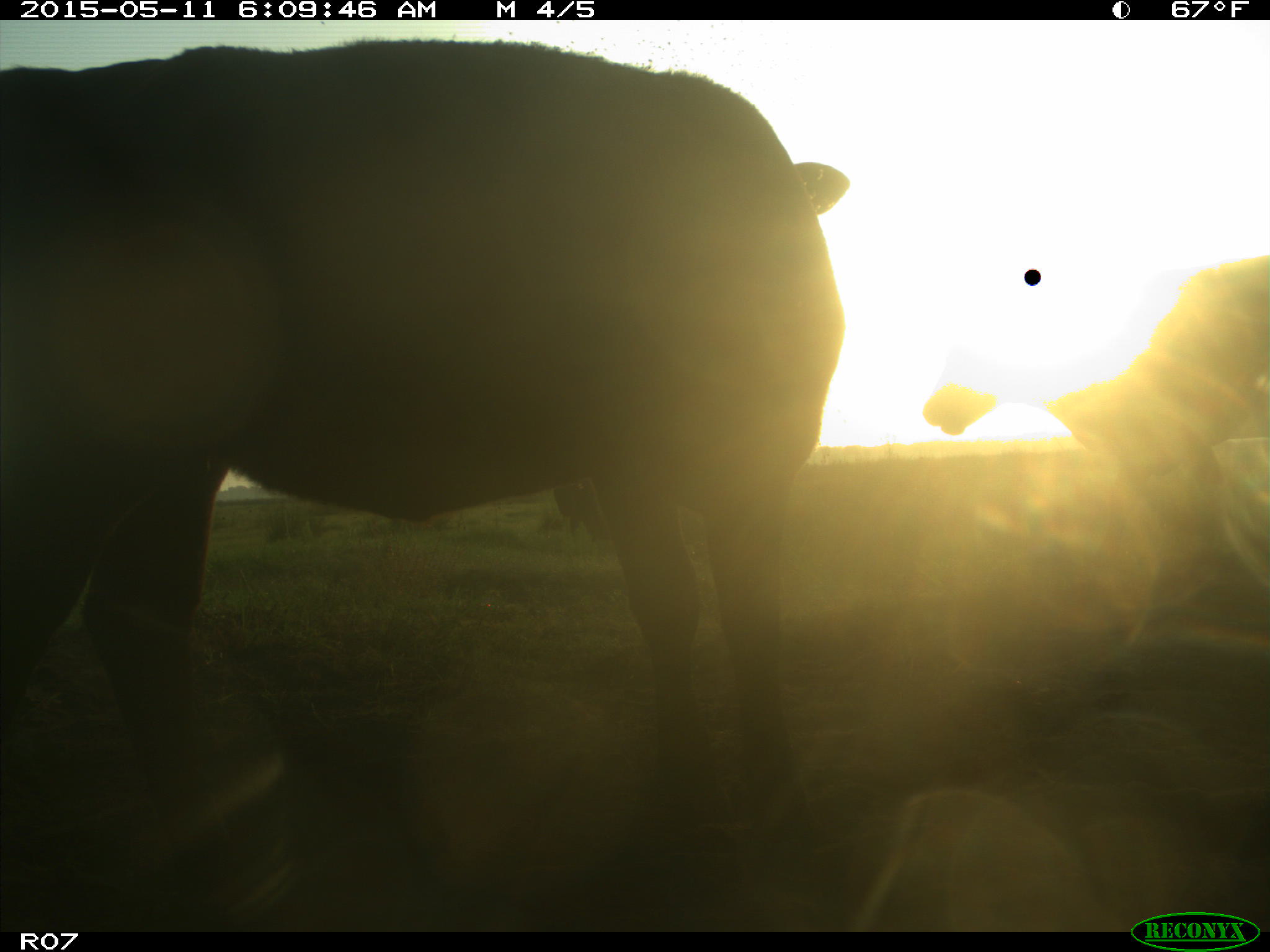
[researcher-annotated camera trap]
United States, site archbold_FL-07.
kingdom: Animalia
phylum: Chordata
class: Mammalia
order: Artiodactyla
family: Bovidae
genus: Bos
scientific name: Bos taurus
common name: domestic cow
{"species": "Bos taurus (domestic cow)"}